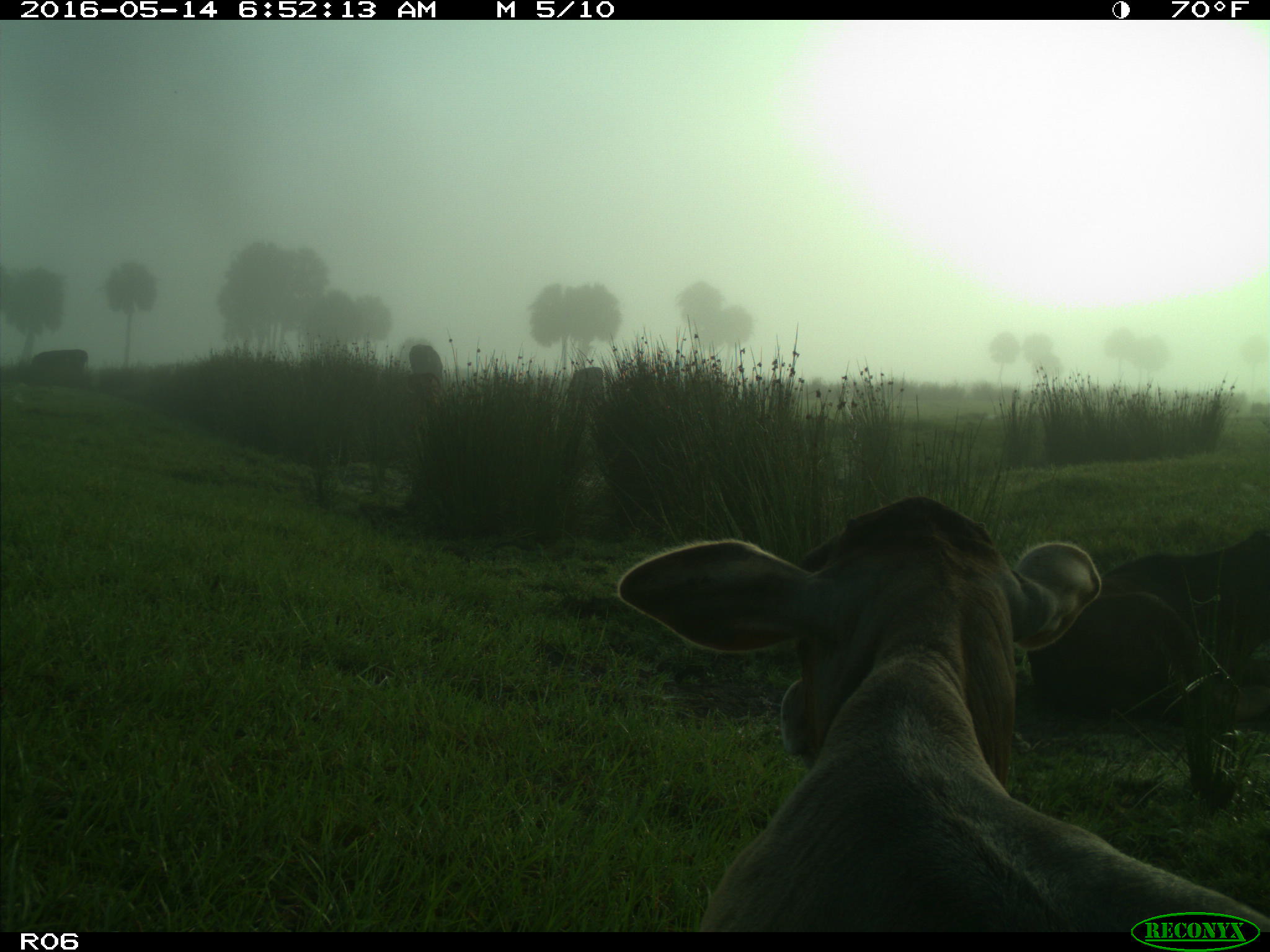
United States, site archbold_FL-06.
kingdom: Animalia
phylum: Chordata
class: Mammalia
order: Artiodactyla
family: Bovidae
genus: Bos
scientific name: Bos taurus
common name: domestic cow